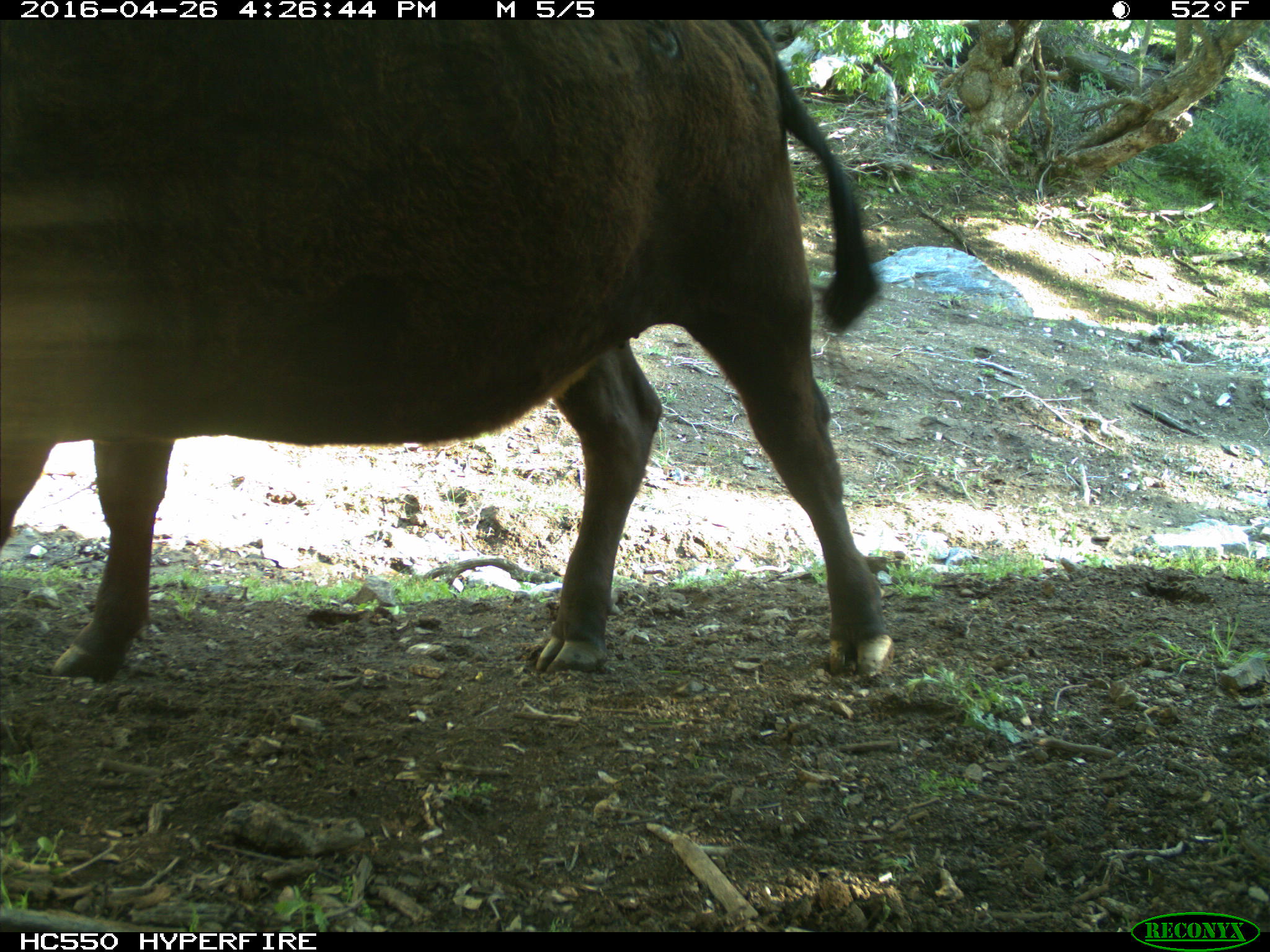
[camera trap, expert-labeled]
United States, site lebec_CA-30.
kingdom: Animalia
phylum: Chordata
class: Mammalia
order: Artiodactyla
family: Bovidae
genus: Bos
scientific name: Bos taurus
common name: domestic cow